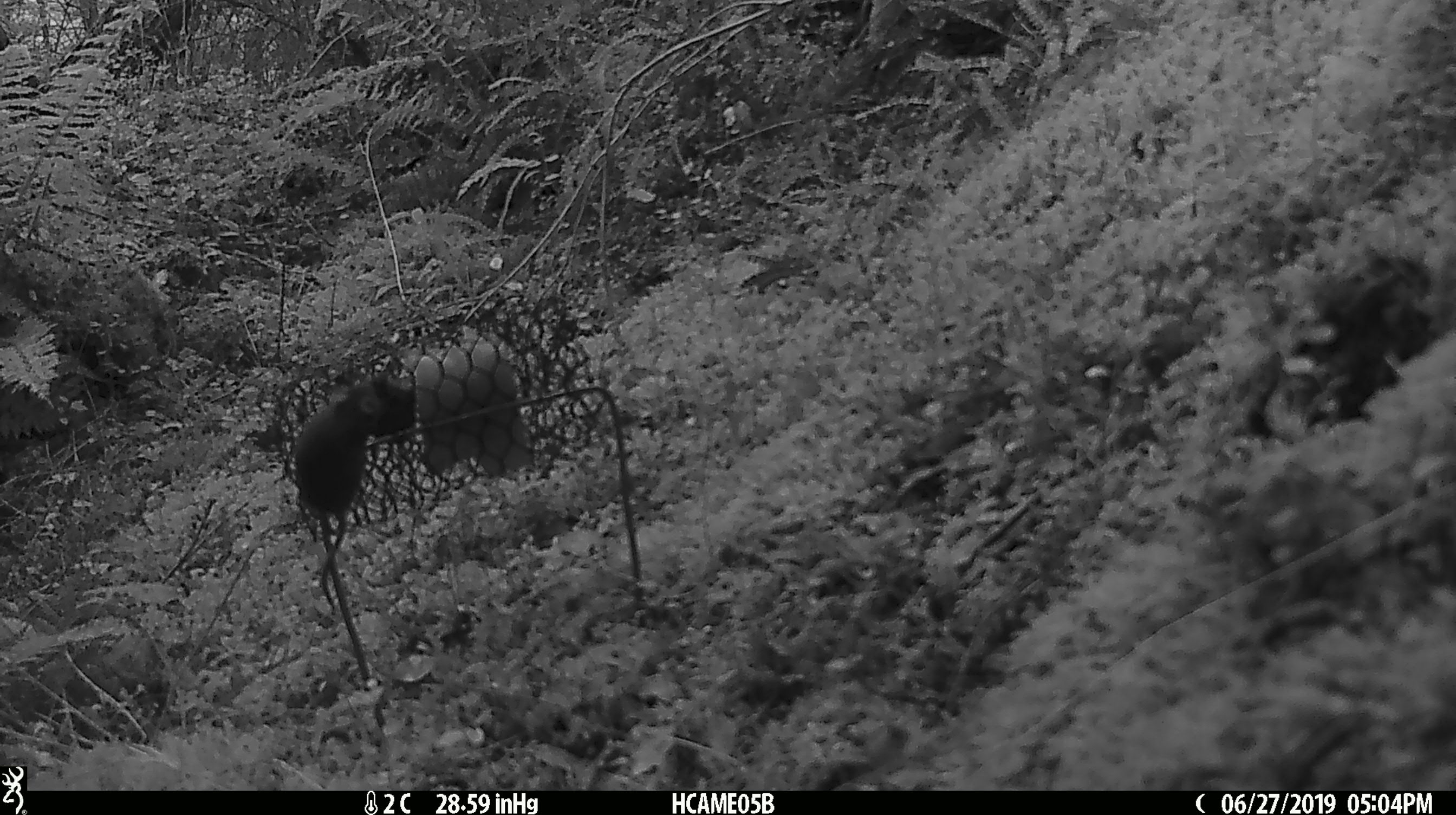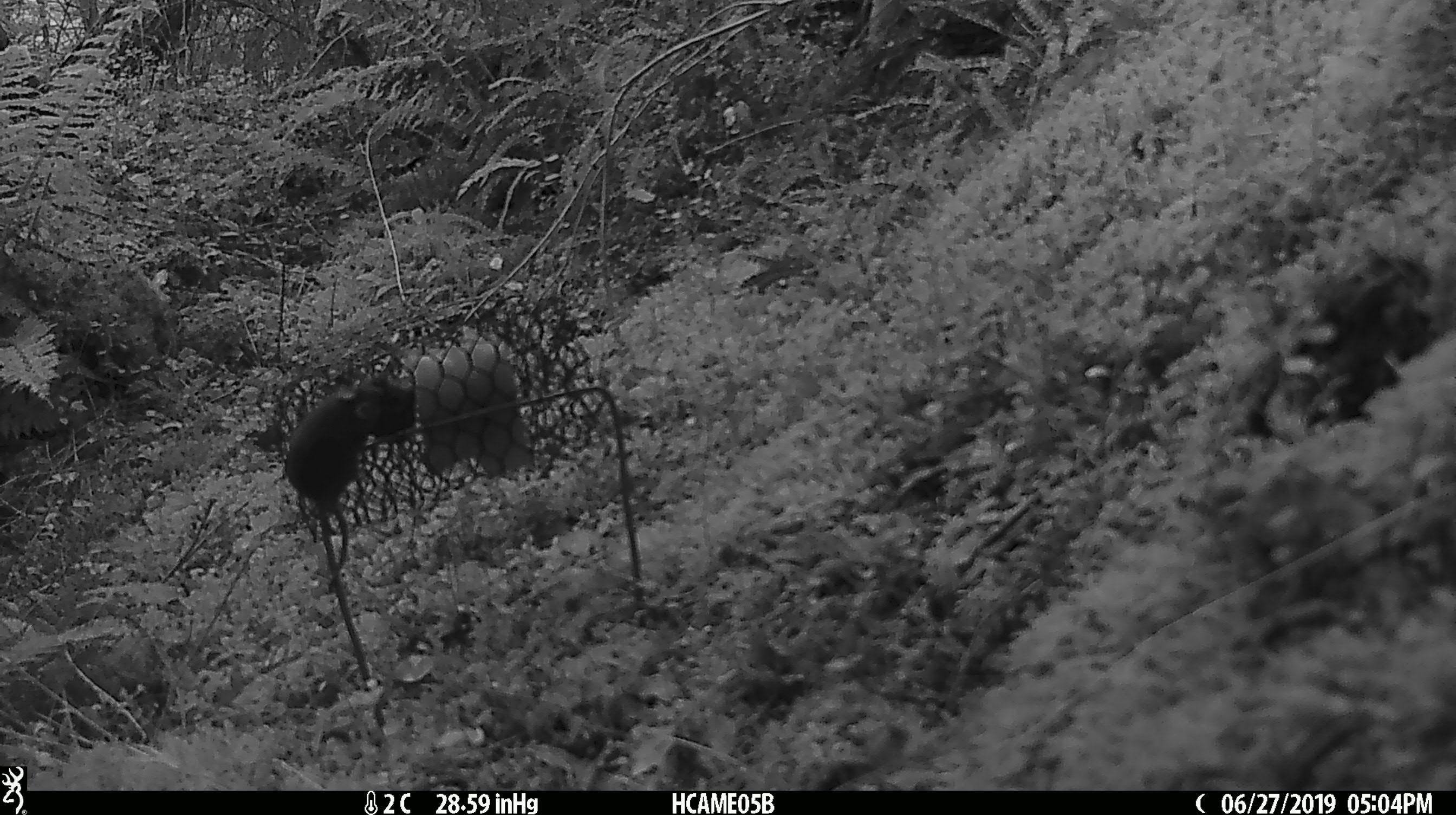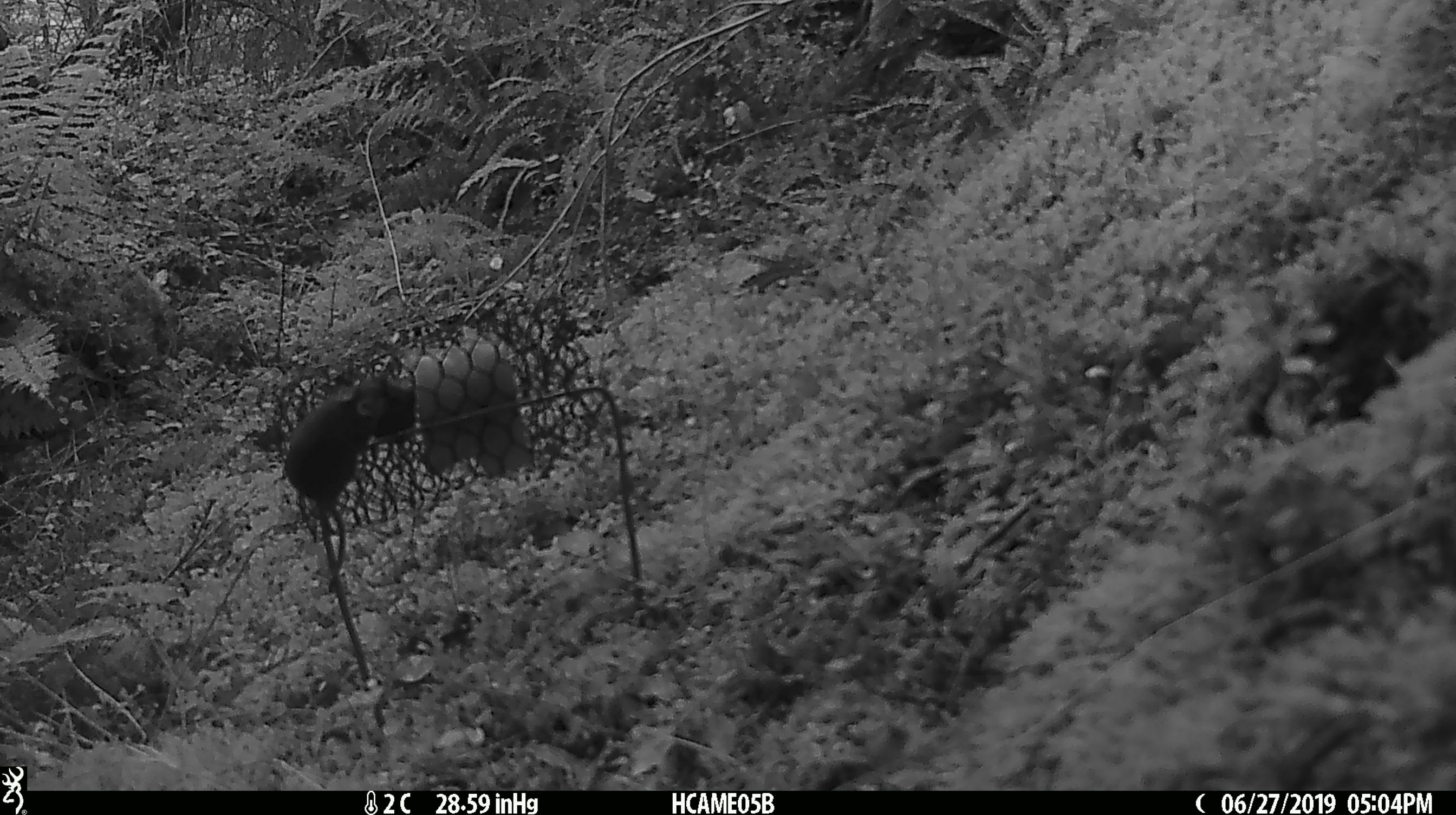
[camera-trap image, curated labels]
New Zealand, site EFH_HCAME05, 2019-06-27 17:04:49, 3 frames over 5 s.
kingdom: Animalia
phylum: Chordata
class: Mammalia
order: Rodentia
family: Muridae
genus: Mus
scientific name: Mus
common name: mouse